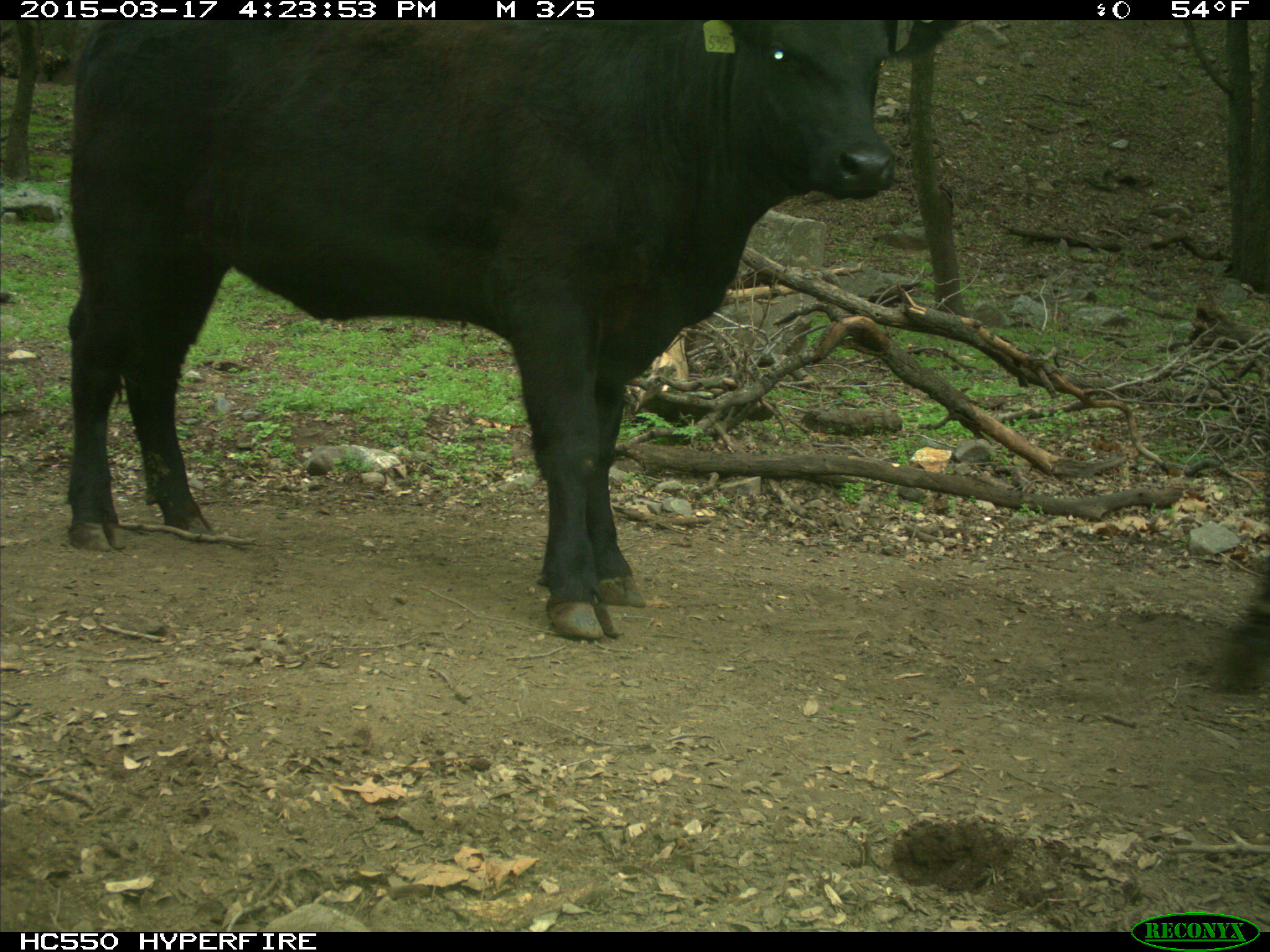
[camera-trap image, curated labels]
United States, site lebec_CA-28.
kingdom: Animalia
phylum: Chordata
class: Mammalia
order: Artiodactyla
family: Bovidae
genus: Bos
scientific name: Bos taurus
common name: domestic cow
Bos taurus (domestic cow).